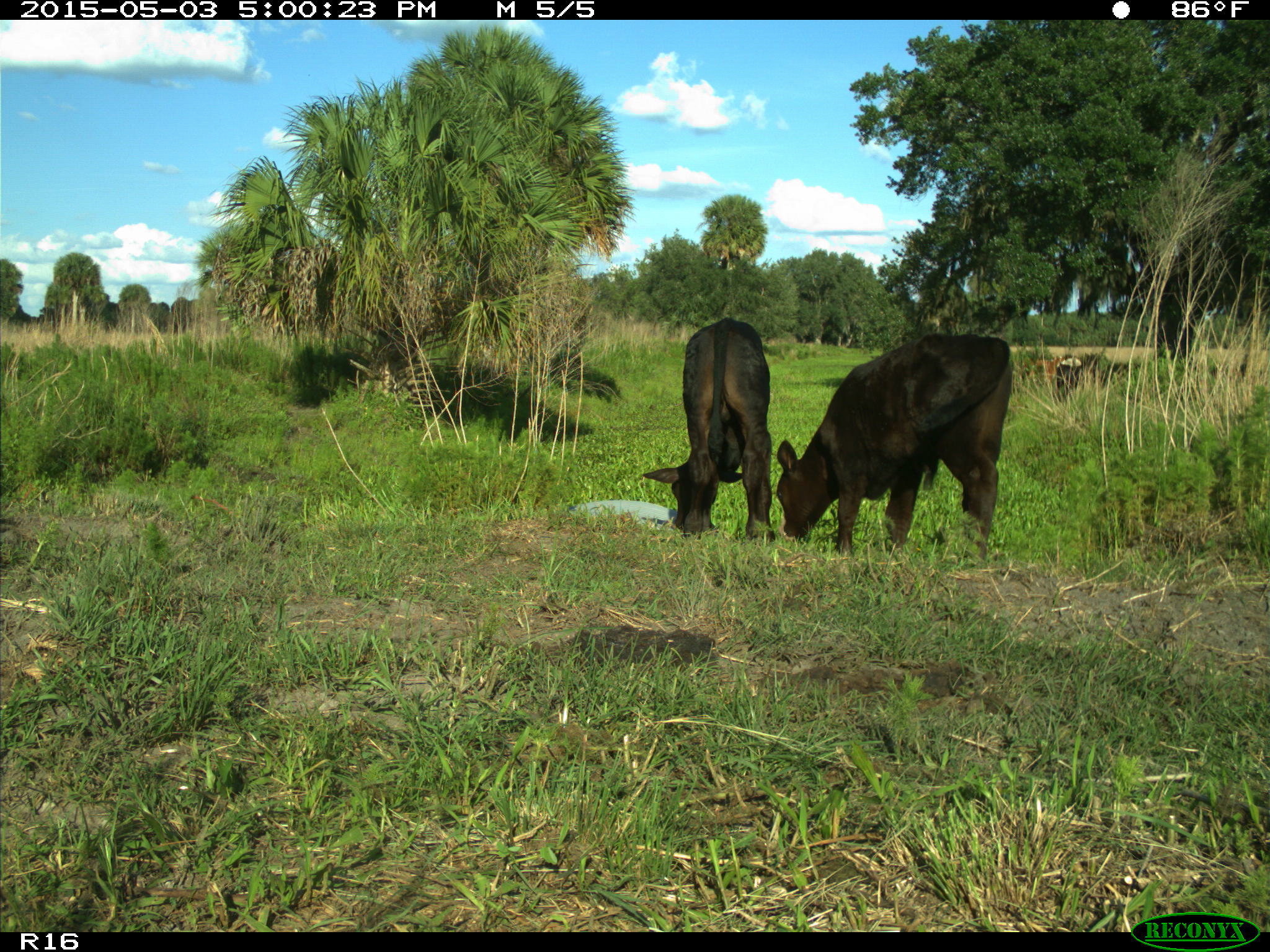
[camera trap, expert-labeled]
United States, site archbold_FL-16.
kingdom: Animalia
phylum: Chordata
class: Mammalia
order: Artiodactyla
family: Bovidae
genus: Bos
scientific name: Bos taurus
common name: domestic cow